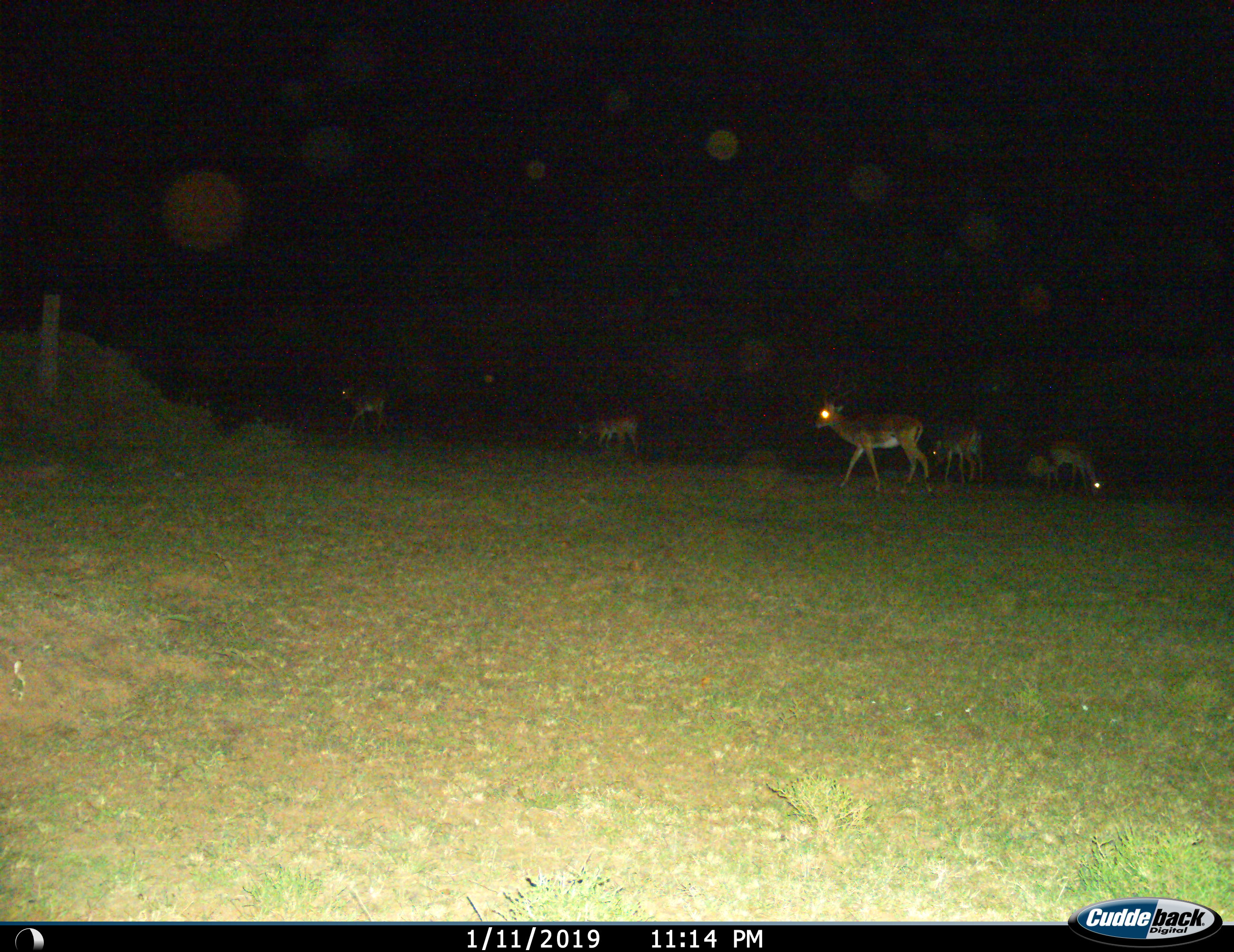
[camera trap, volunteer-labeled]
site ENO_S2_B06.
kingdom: Animalia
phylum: Chordata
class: Mammalia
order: Artiodactyla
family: Bovidae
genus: Aepyceros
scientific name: Aepyceros melampus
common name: impala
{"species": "impala (Aepyceros melampus)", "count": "6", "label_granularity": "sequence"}